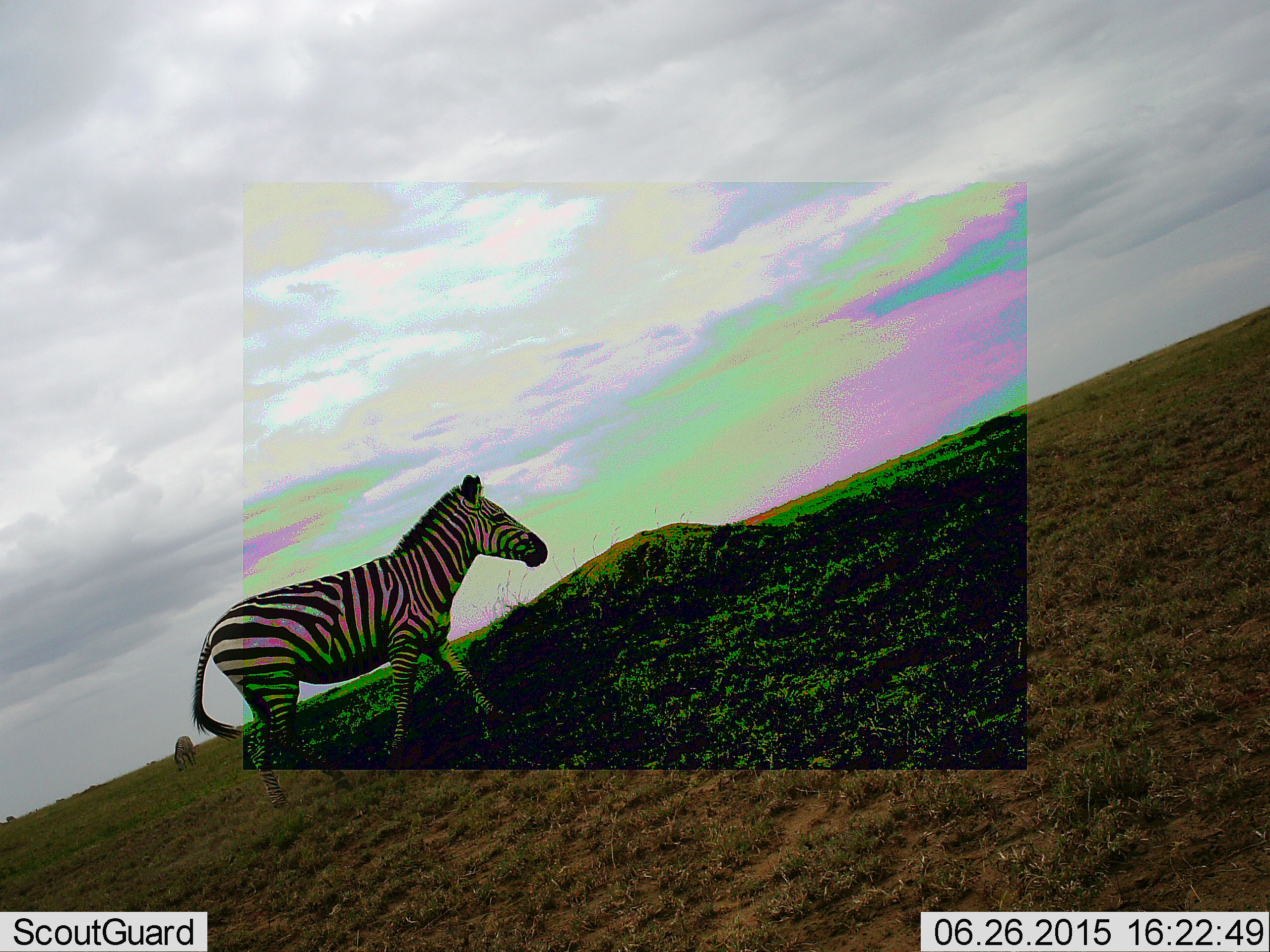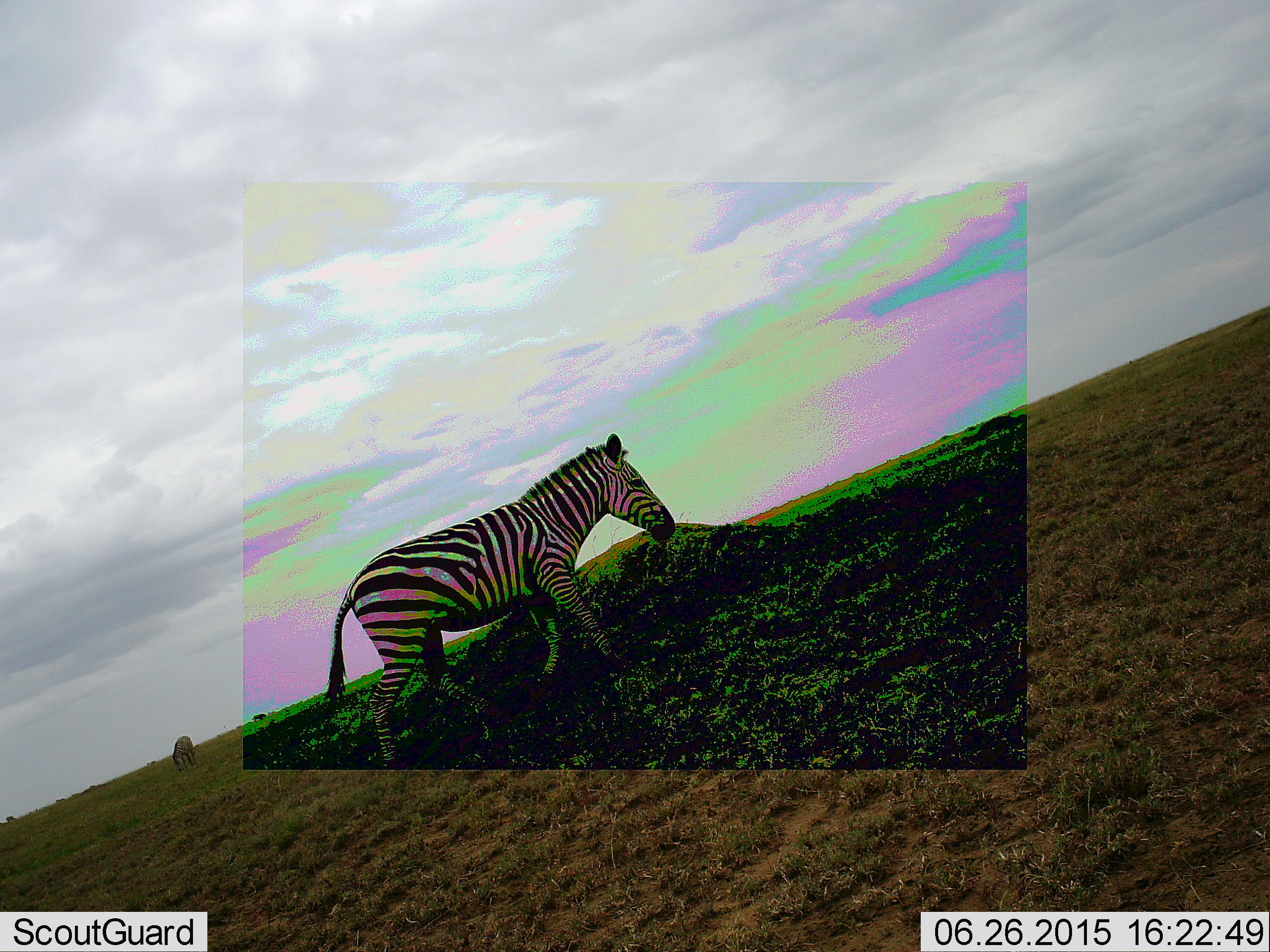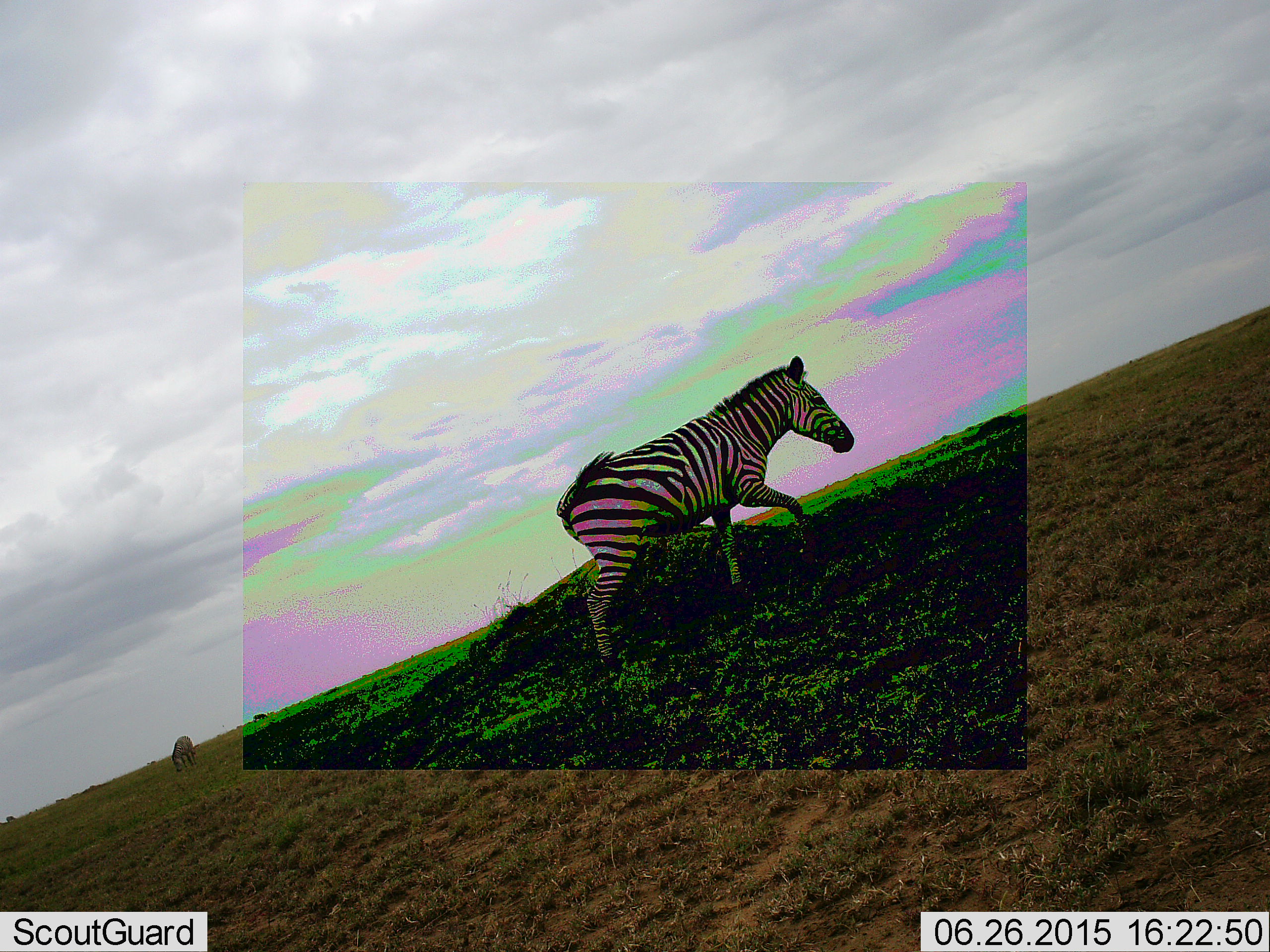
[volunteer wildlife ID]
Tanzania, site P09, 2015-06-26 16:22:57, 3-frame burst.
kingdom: Animalia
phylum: Chordata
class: Mammalia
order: Perissodactyla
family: Equidae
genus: Equus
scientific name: Equus quagga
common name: plains zebra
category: zebra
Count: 1.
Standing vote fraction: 10%.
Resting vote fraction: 0%.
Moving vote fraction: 100%.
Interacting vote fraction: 0%.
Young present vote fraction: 0%.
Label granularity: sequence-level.